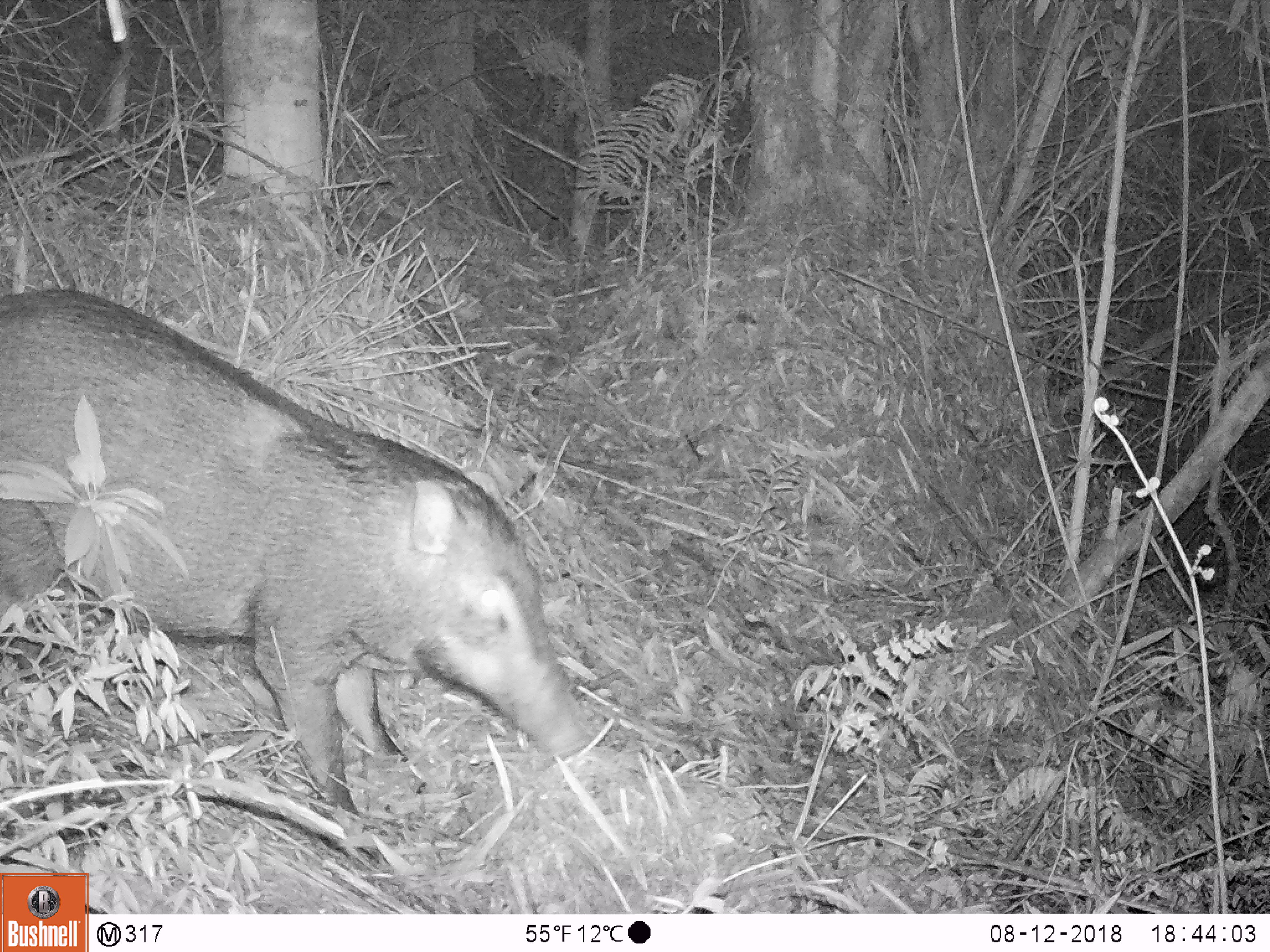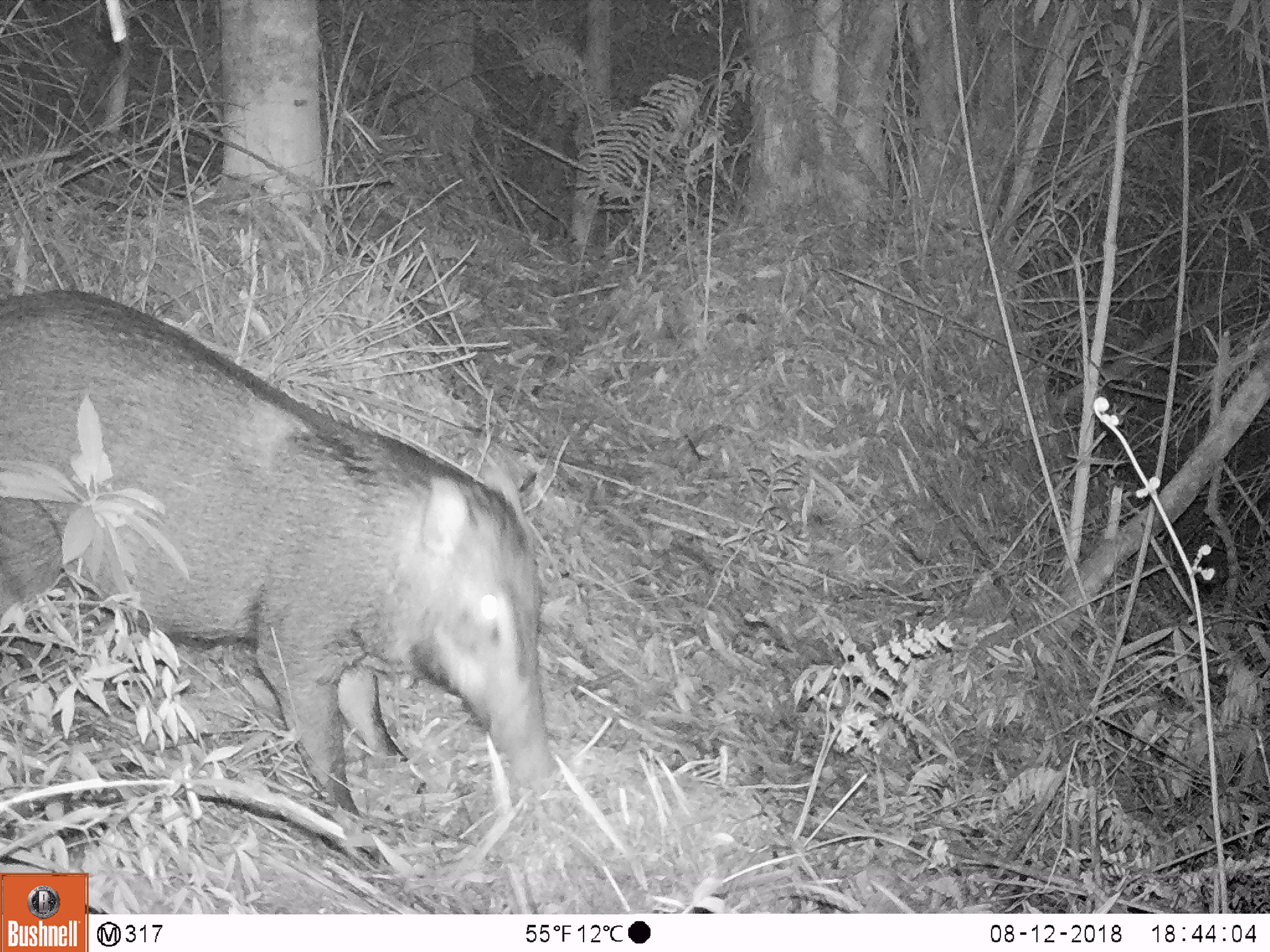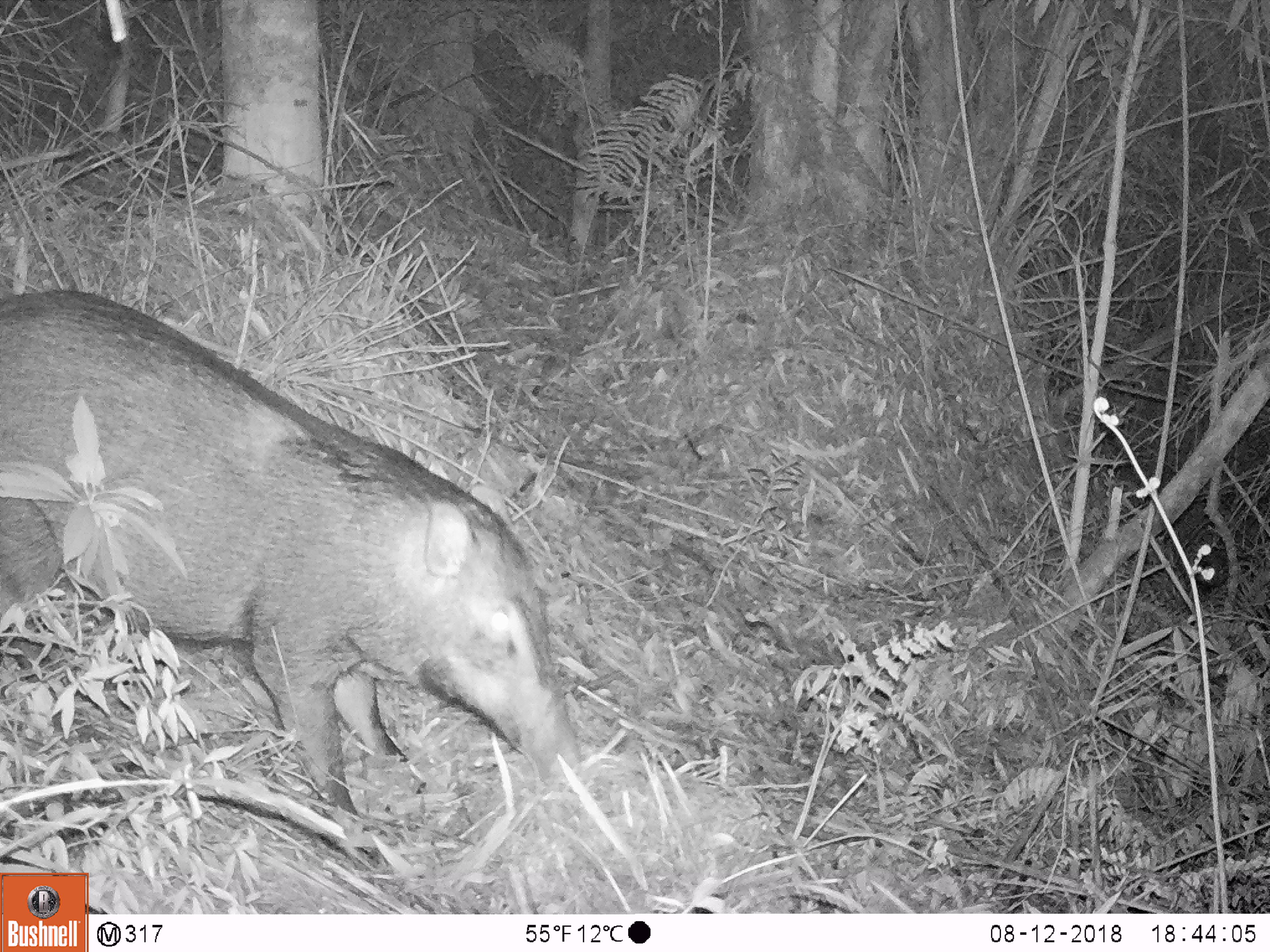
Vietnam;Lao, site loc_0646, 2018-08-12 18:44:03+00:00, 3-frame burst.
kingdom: Animalia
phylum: Chordata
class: Mammalia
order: Artiodactyla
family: Suidae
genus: Sus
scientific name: Sus scrofa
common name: eurasian wild pig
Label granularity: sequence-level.